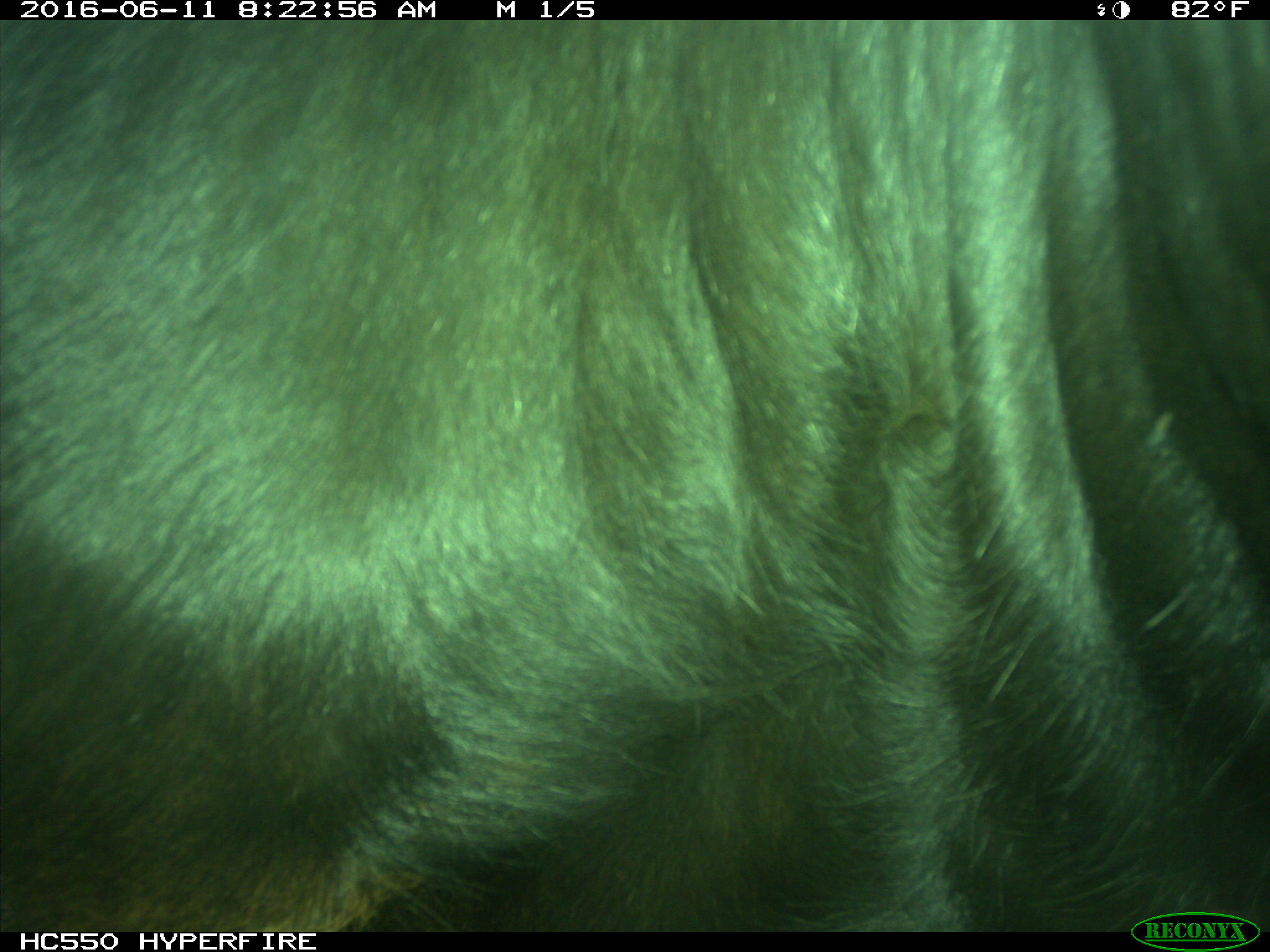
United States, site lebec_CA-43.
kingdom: Animalia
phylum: Chordata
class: Mammalia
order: Artiodactyla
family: Bovidae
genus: Bos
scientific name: Bos taurus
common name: domestic cow